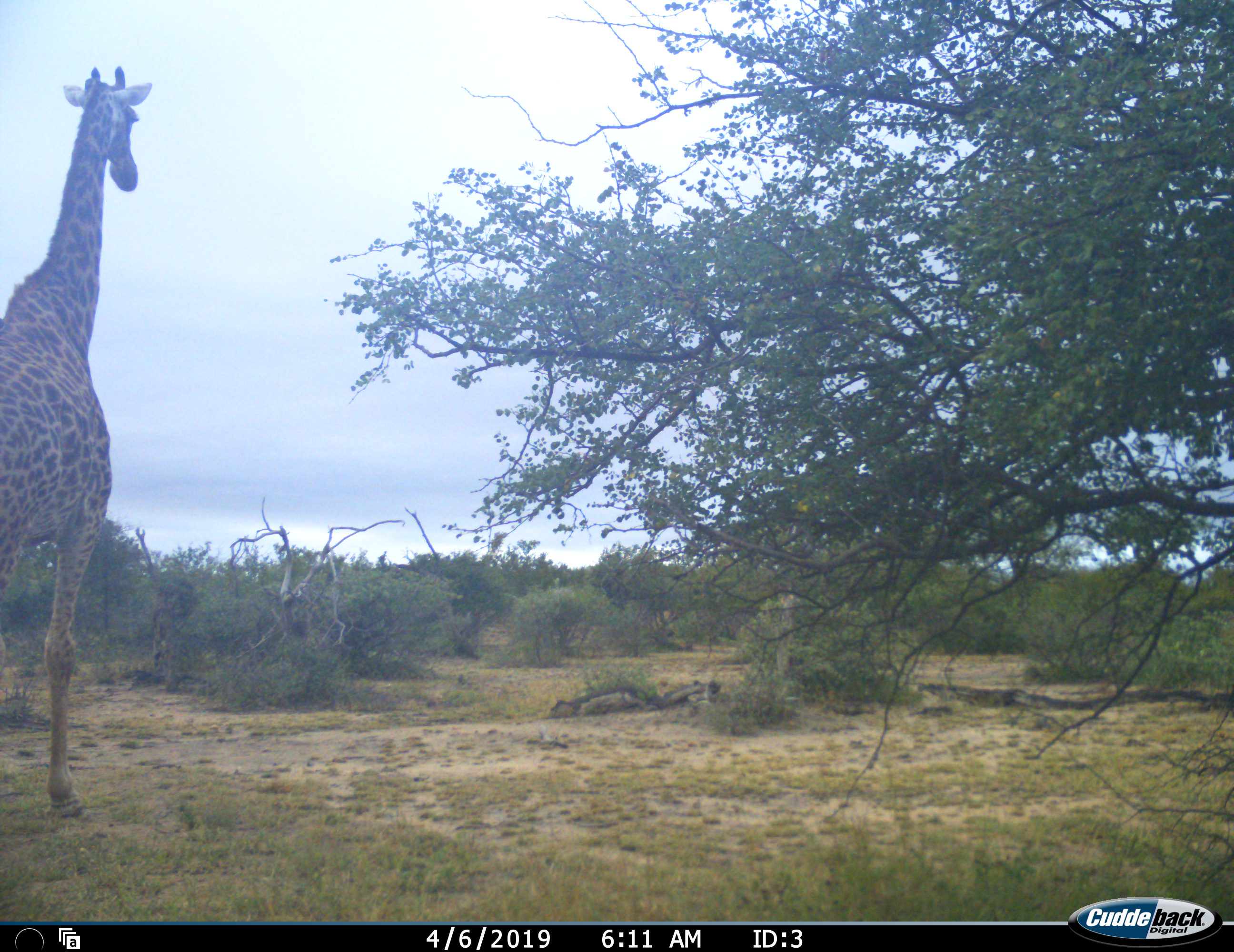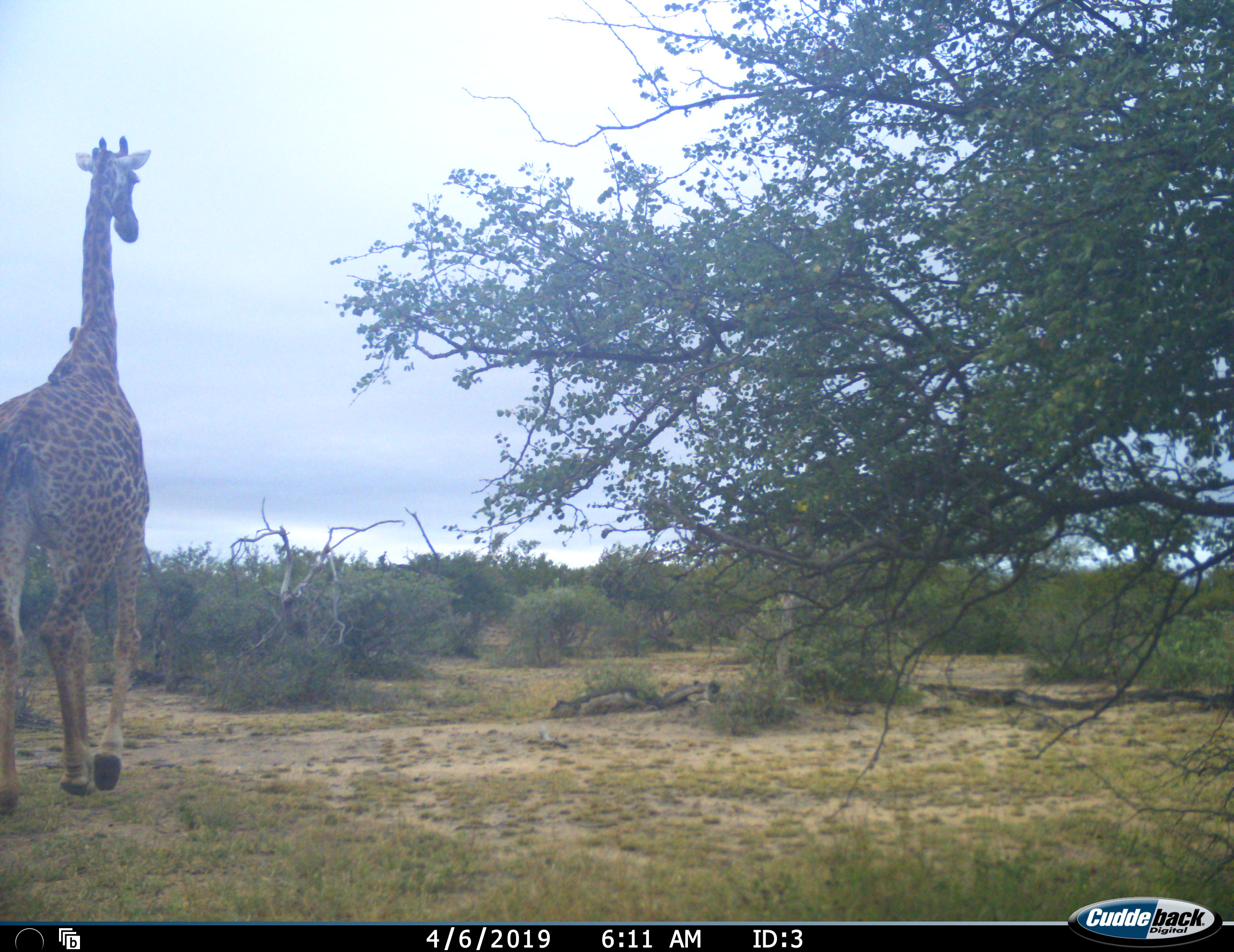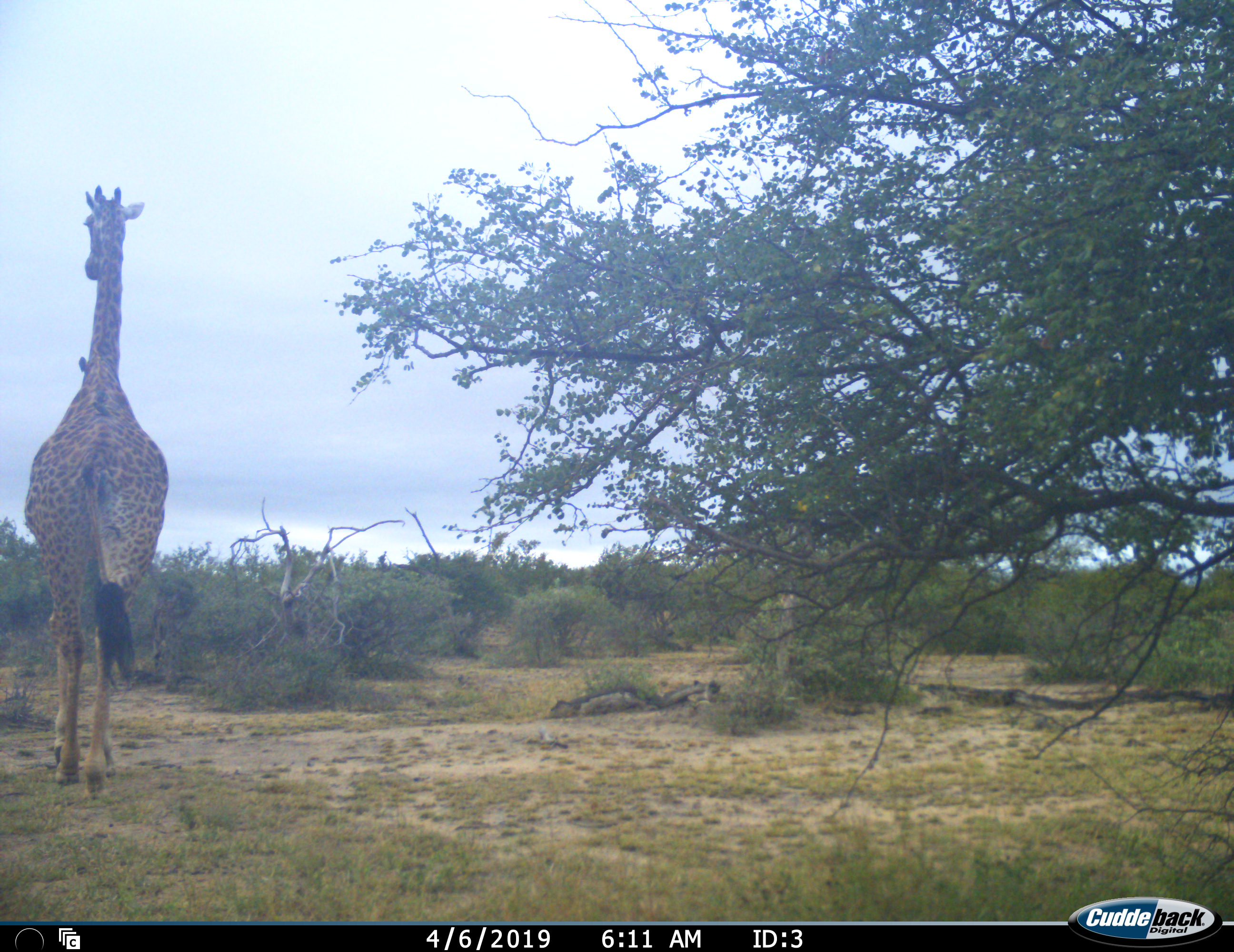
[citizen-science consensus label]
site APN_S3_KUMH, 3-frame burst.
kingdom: Animalia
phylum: Chordata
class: Mammalia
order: Artiodactyla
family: Giraffidae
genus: Giraffa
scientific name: Giraffa camelopardalis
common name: giraffe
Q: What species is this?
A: Giraffe (Giraffa camelopardalis).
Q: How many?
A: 1.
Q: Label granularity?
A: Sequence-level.